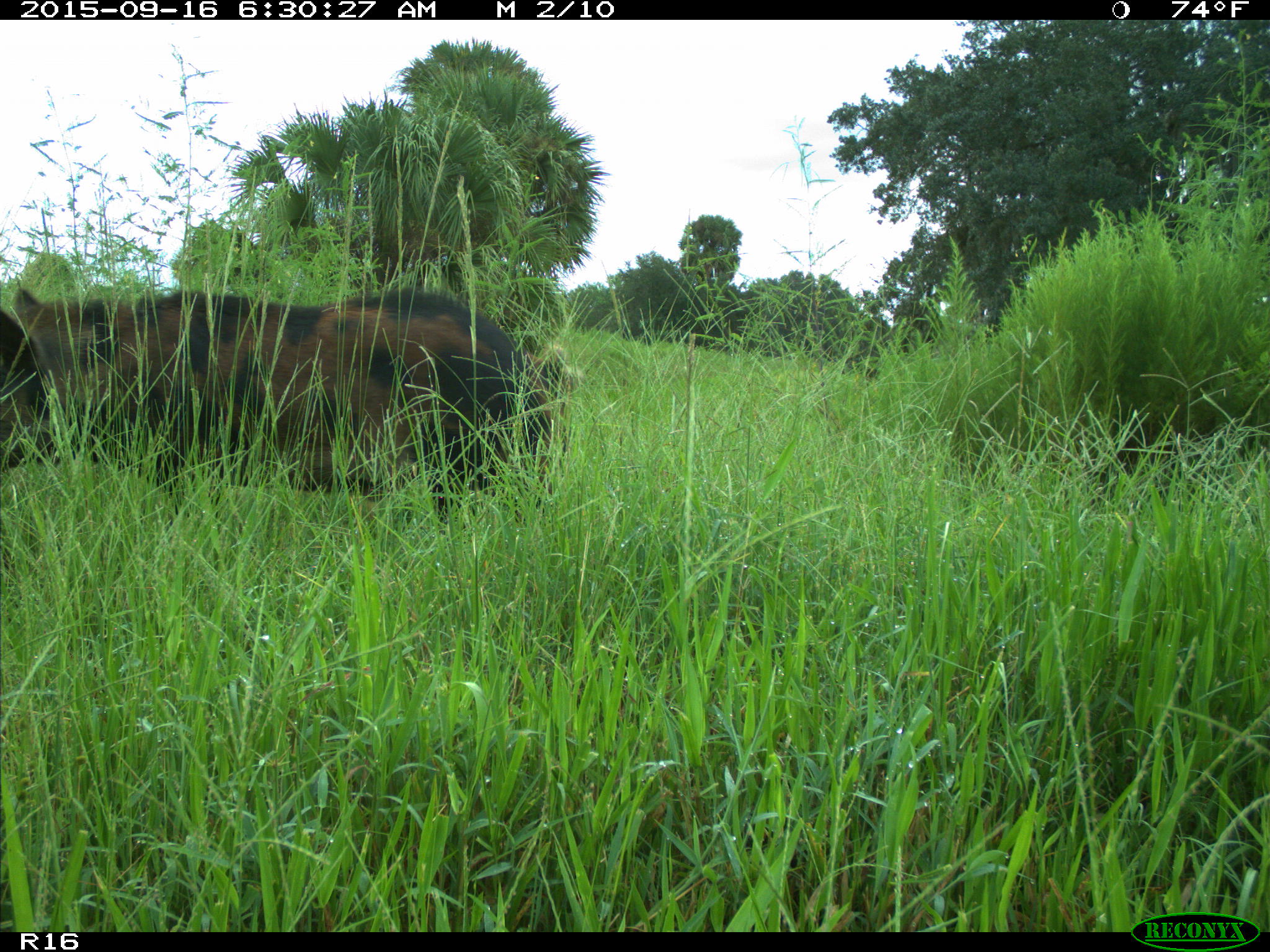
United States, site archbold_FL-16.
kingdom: Animalia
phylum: Chordata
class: Mammalia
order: Artiodactyla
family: Suidae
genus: Sus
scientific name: Sus scrofa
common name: wild boar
Sus scrofa (wild boar).